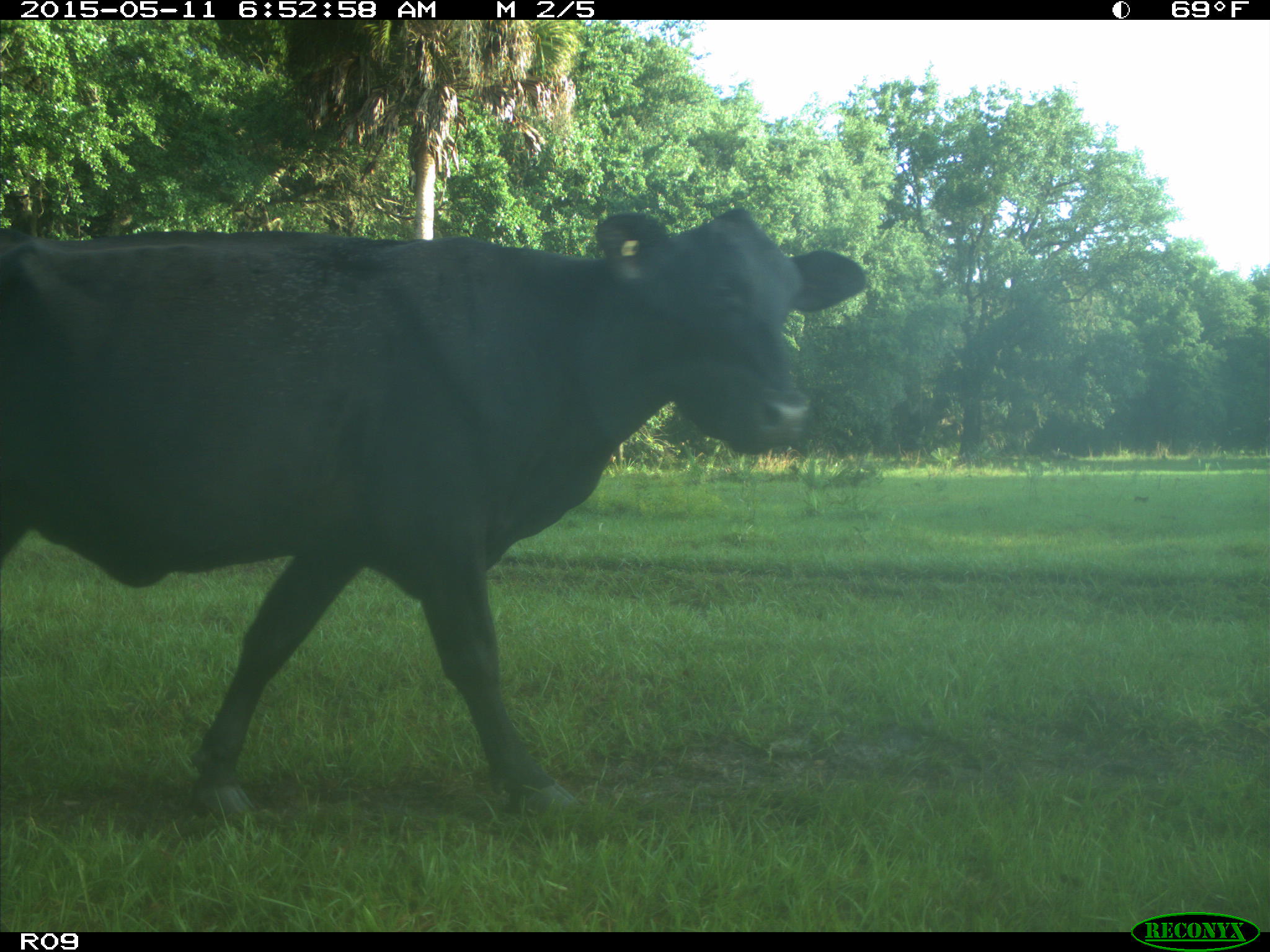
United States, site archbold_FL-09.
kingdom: Animalia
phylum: Chordata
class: Mammalia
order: Artiodactyla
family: Bovidae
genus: Bos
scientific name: Bos taurus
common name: domestic cow